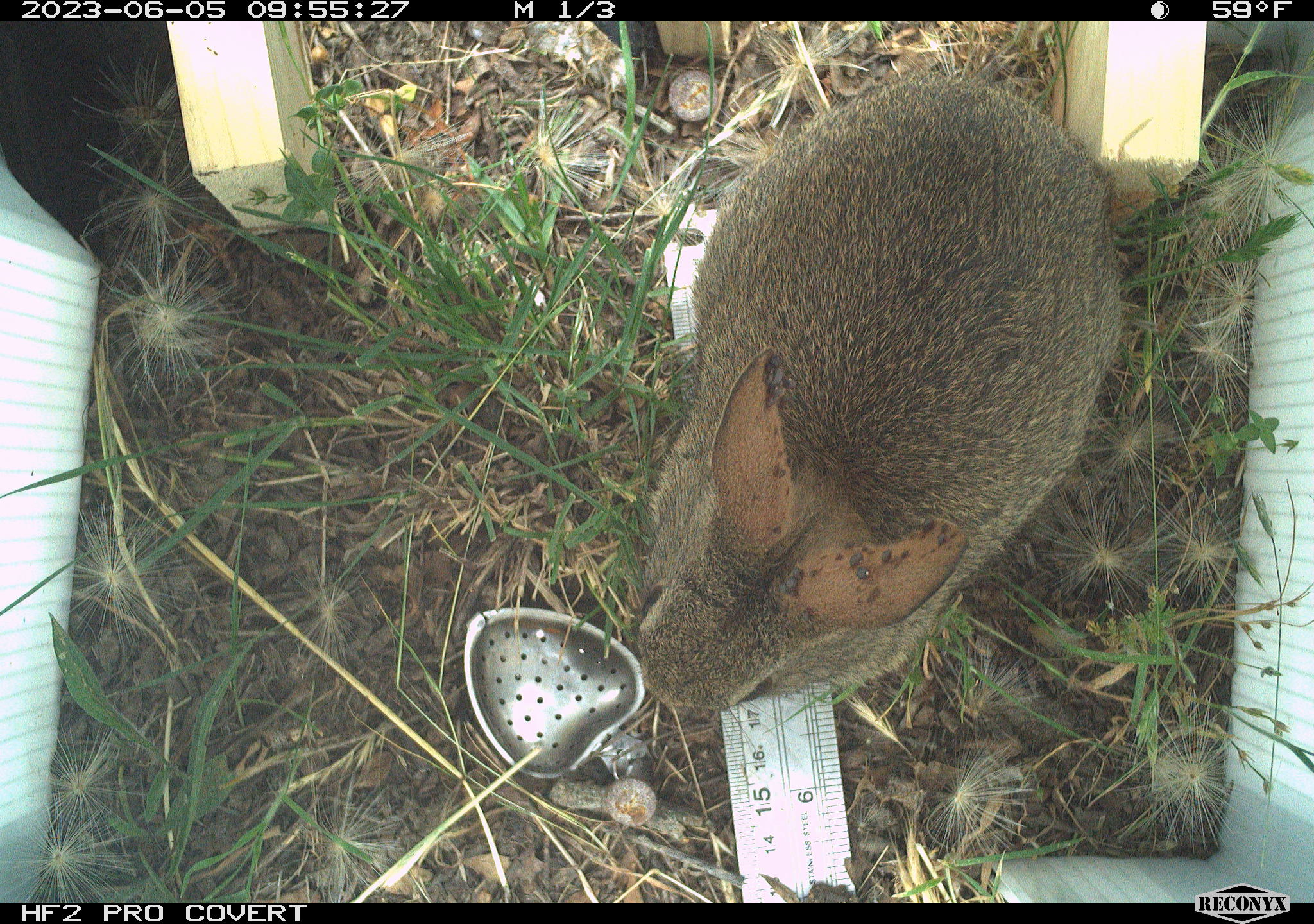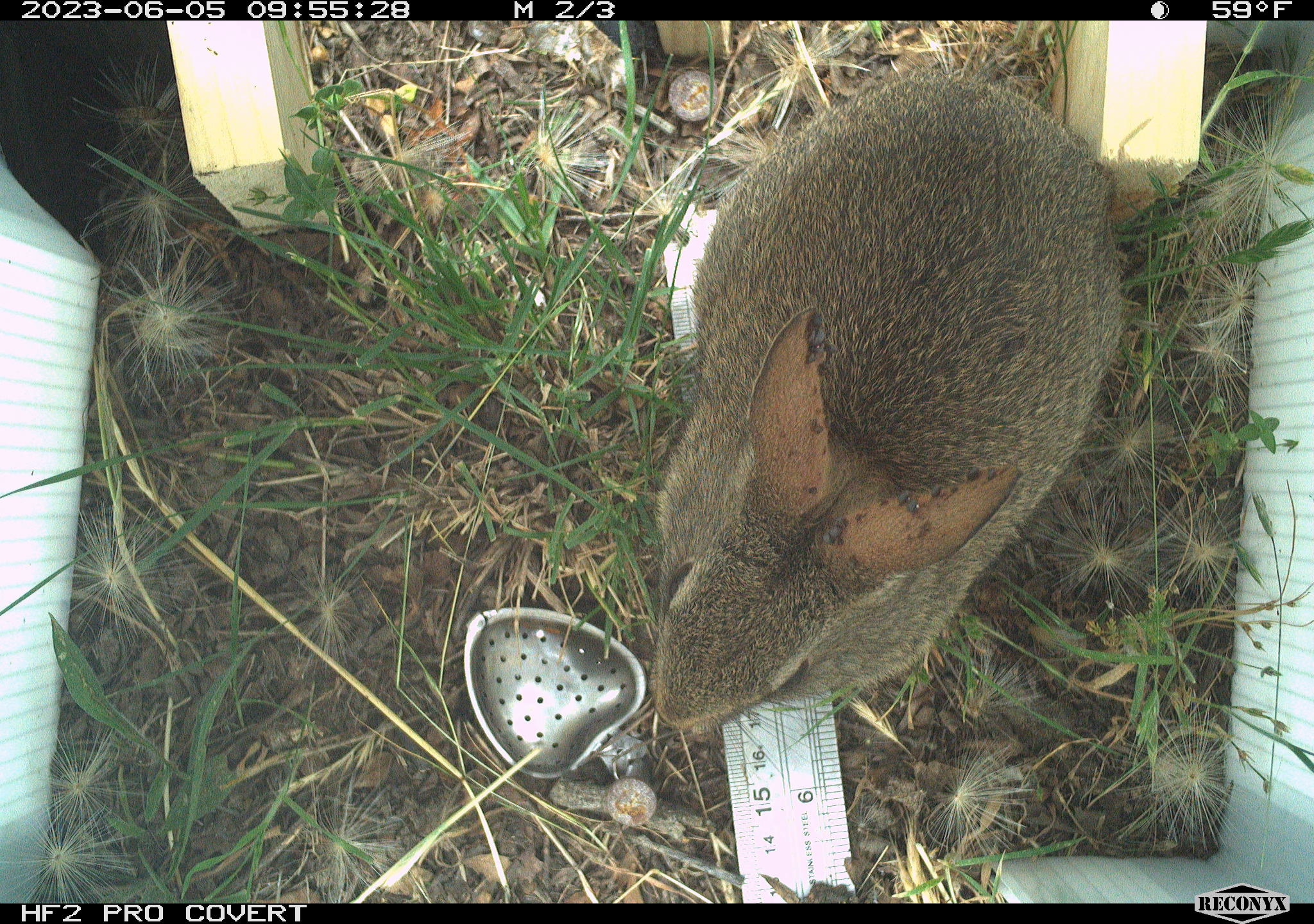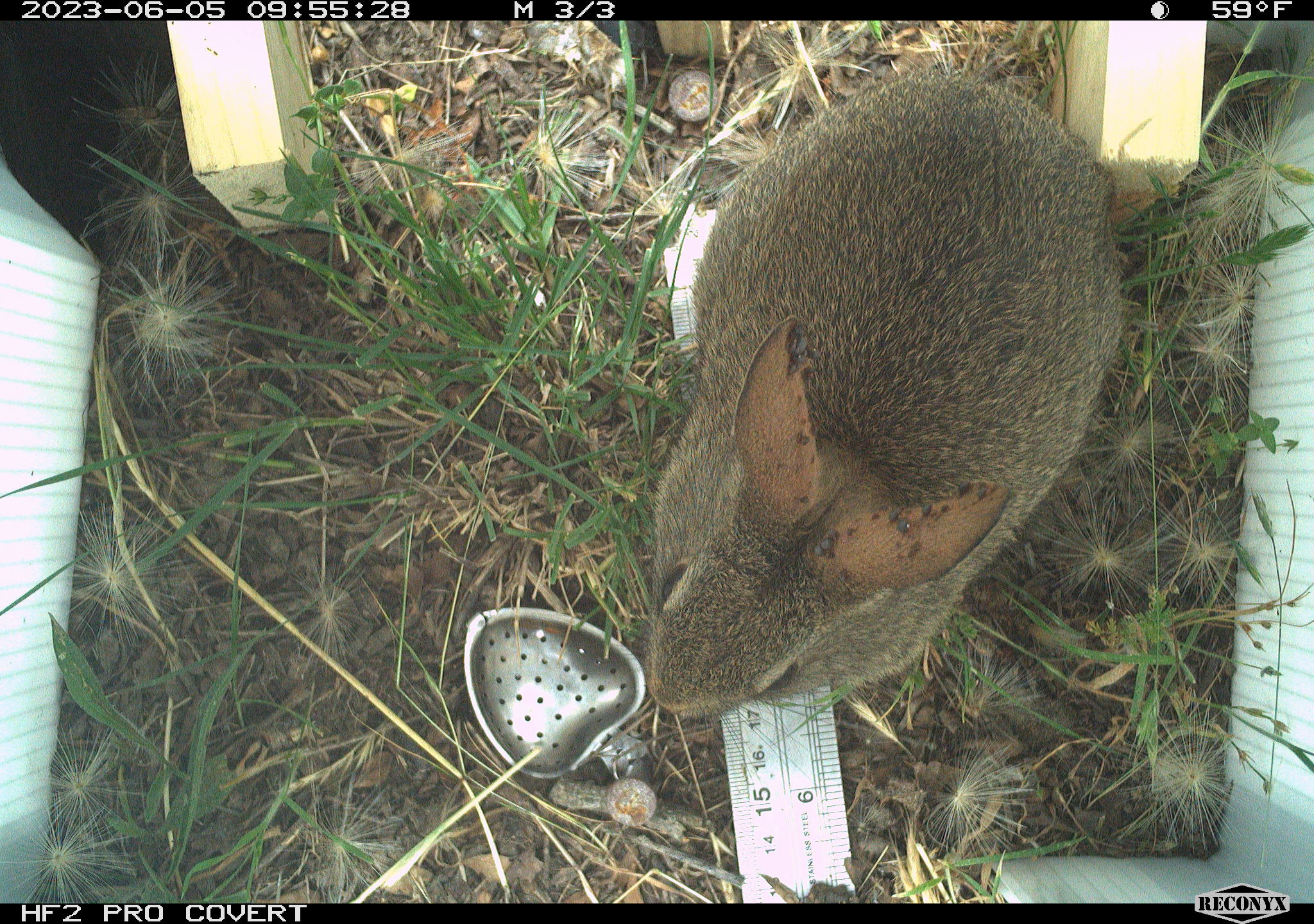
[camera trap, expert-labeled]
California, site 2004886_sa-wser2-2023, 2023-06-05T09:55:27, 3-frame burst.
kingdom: Animalia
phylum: Chordata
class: Mammalia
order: Lagomorpha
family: Leporidae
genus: Sylvilagus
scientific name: Sylvilagus bachmani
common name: brush rabbit